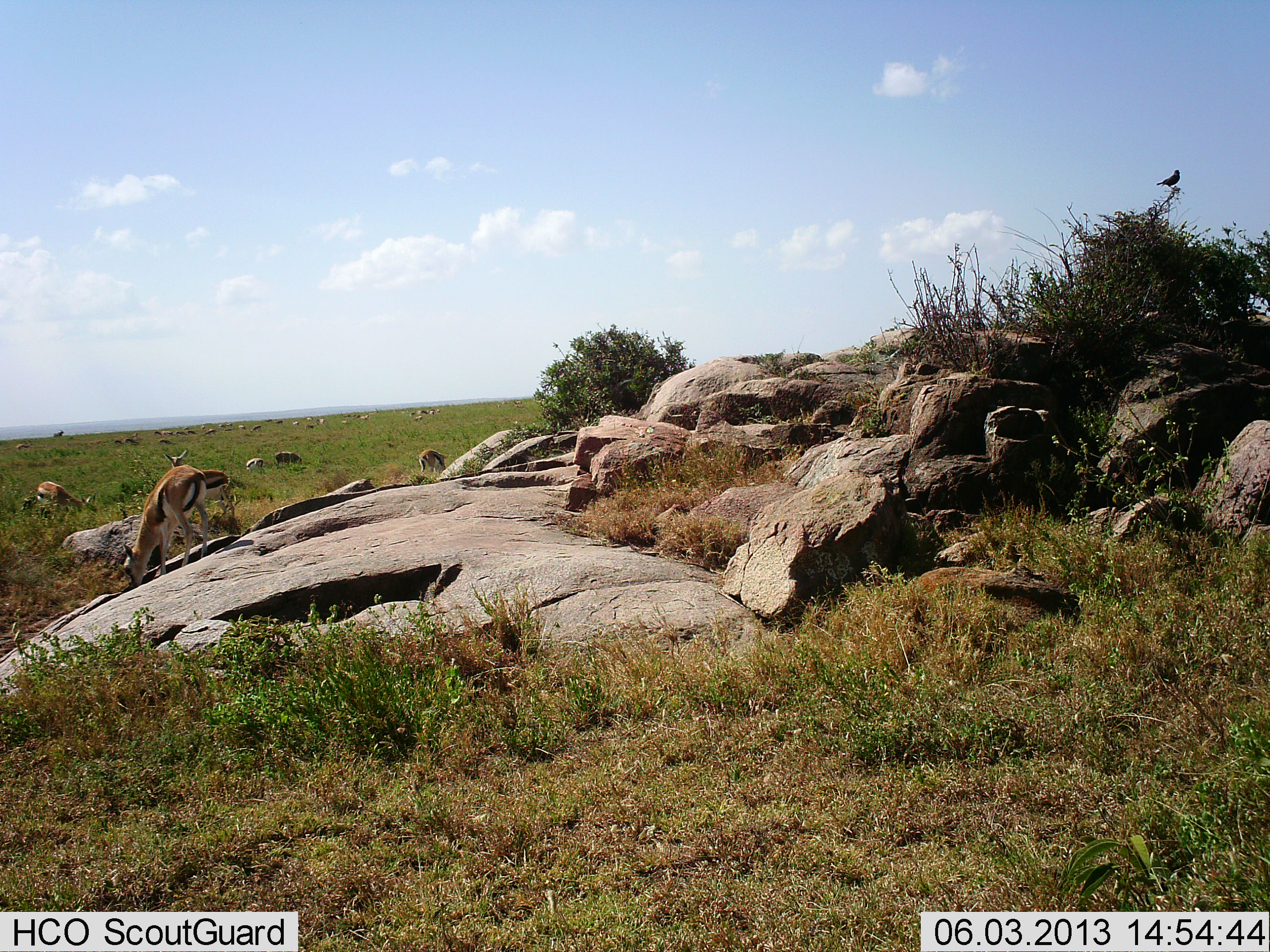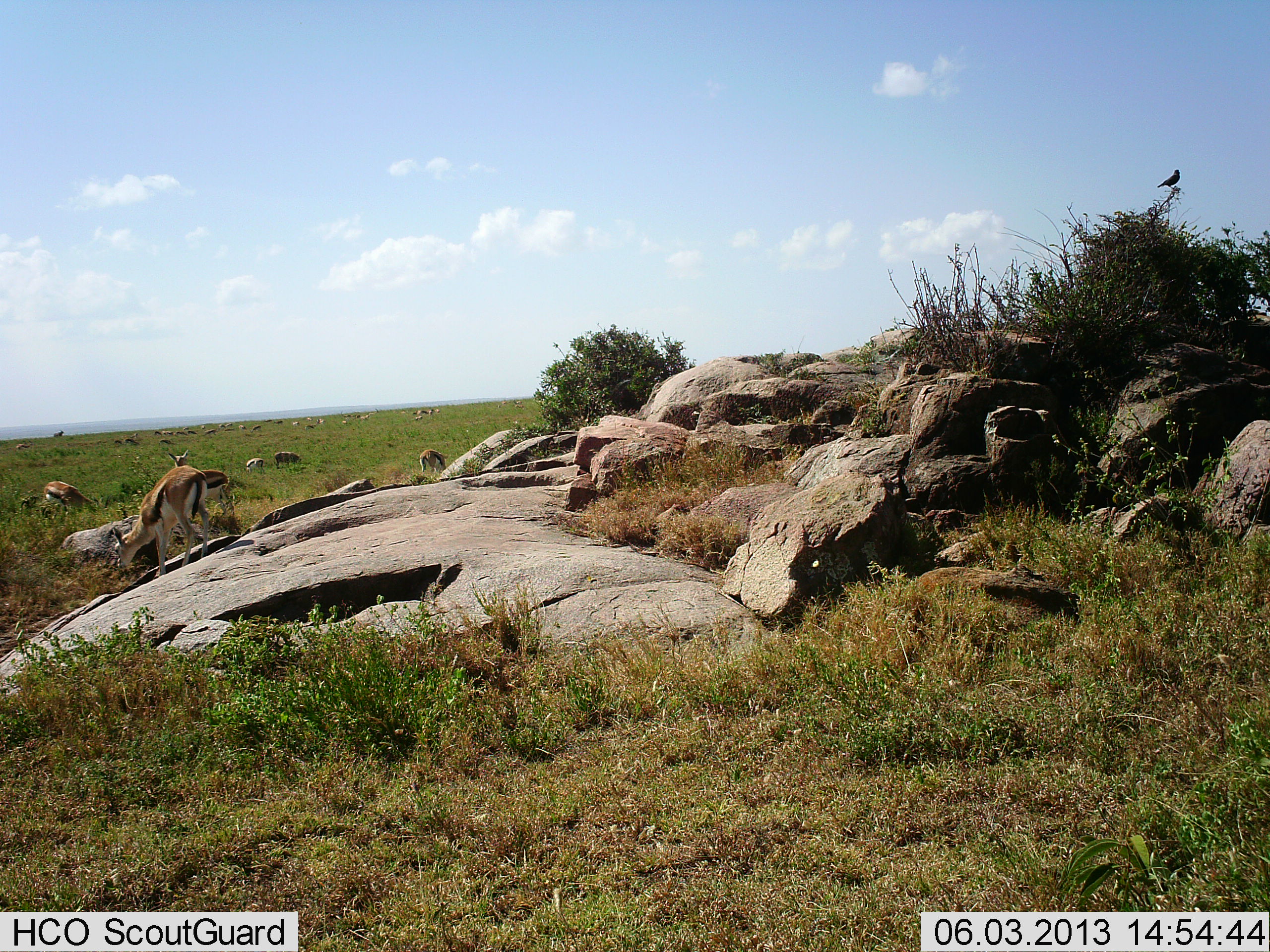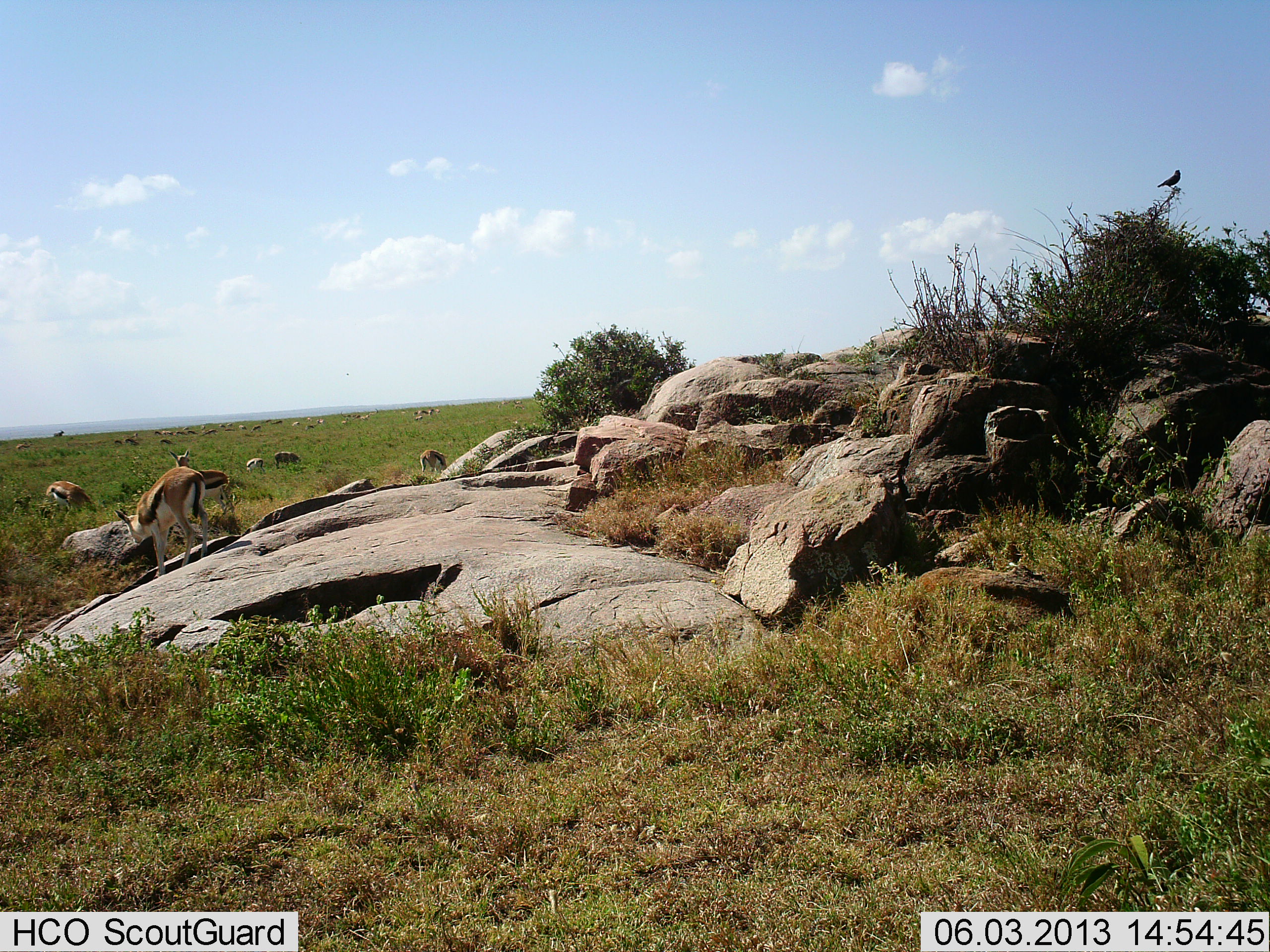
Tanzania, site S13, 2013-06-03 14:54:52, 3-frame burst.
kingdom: Animalia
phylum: Chordata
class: Mammalia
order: Artiodactyla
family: Bovidae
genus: Eudorcas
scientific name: Eudorcas thomsonii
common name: thomson's gazelle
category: gazellethomsons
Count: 6.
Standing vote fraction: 52%.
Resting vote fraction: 10%.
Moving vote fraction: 14%.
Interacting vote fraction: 5%.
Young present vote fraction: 5%.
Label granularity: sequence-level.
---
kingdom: Animalia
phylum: Chordata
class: Aves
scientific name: Aves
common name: bird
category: otherbird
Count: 1.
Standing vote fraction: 50%.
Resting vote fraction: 50%.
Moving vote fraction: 0%.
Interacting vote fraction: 0%.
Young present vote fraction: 0%.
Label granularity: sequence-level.